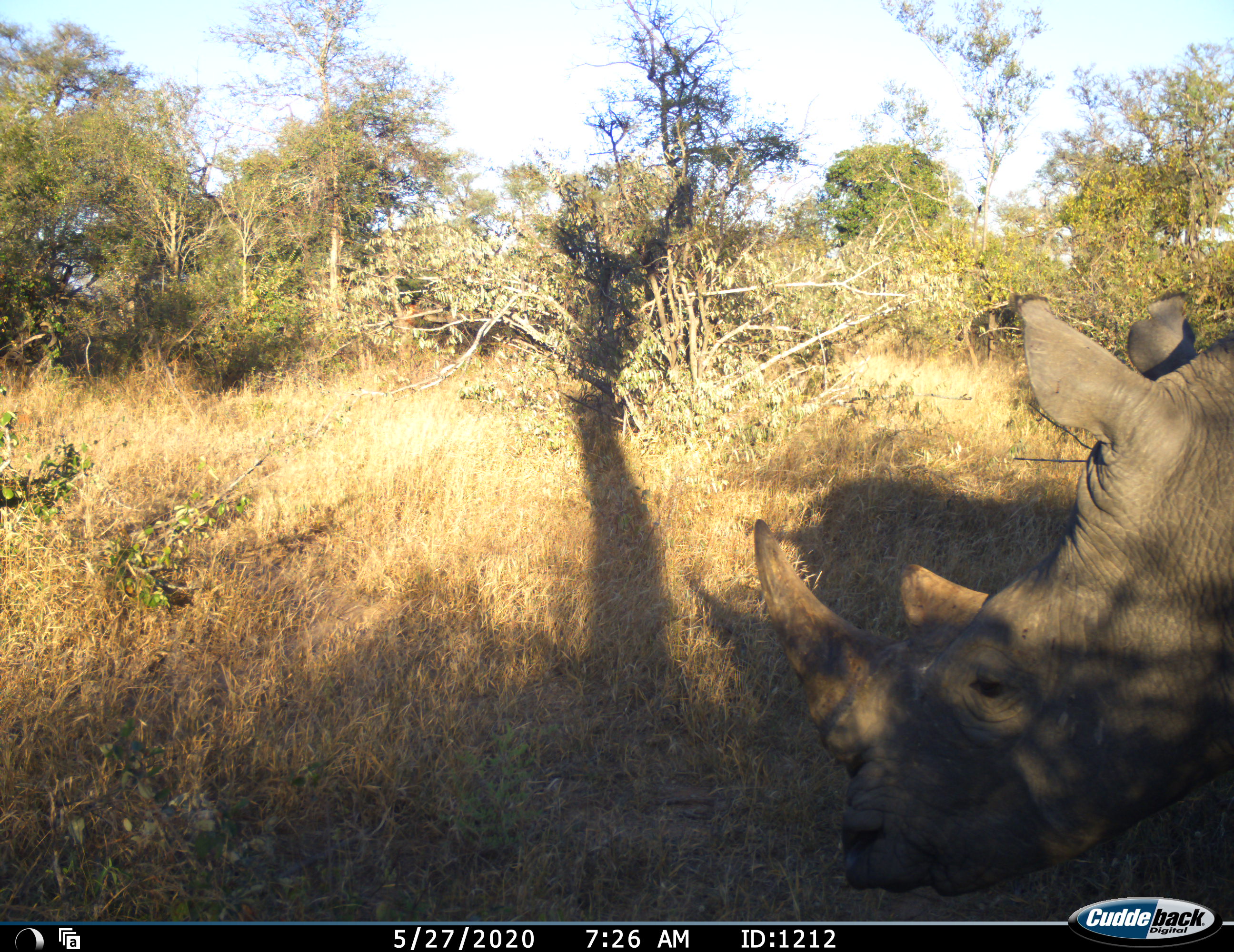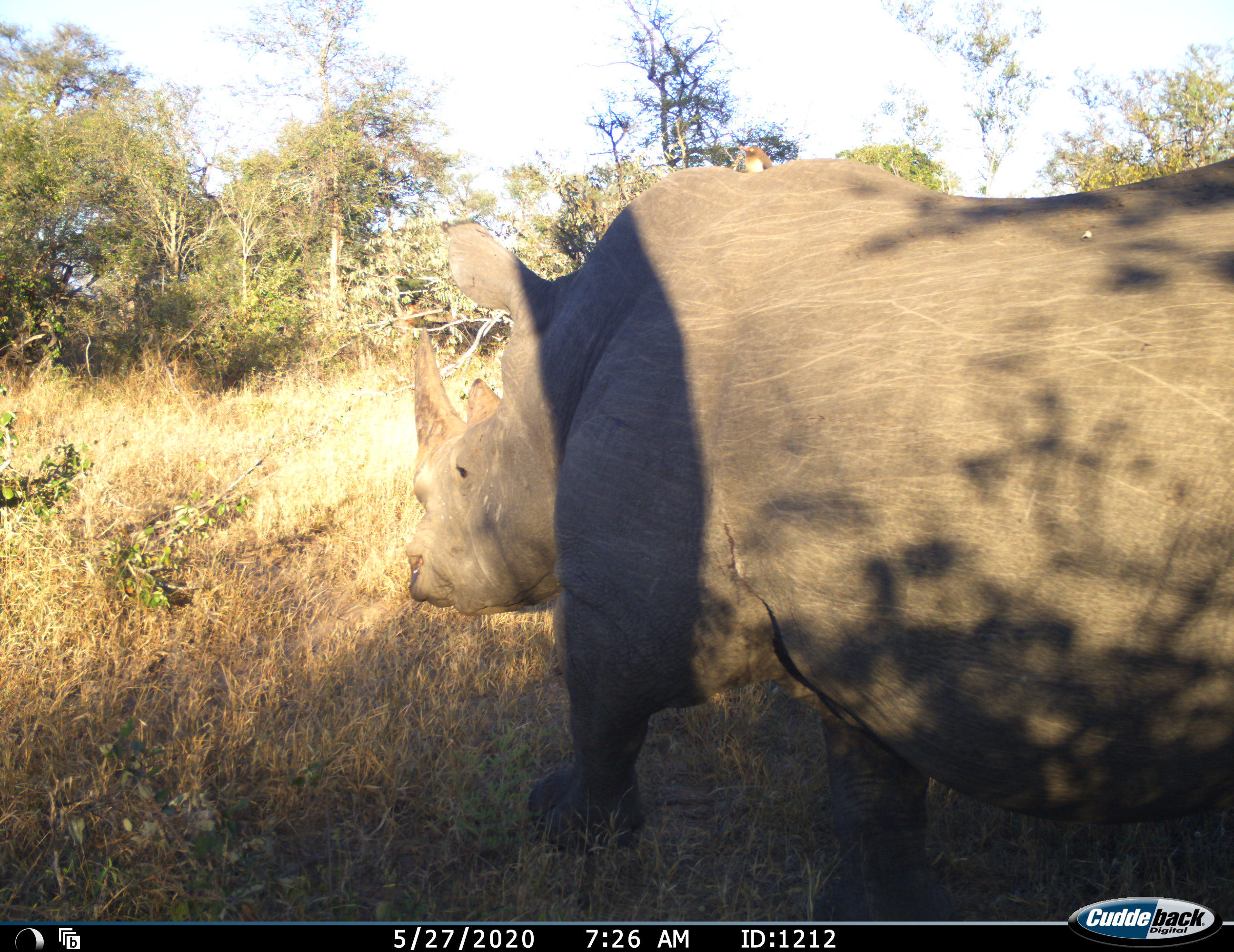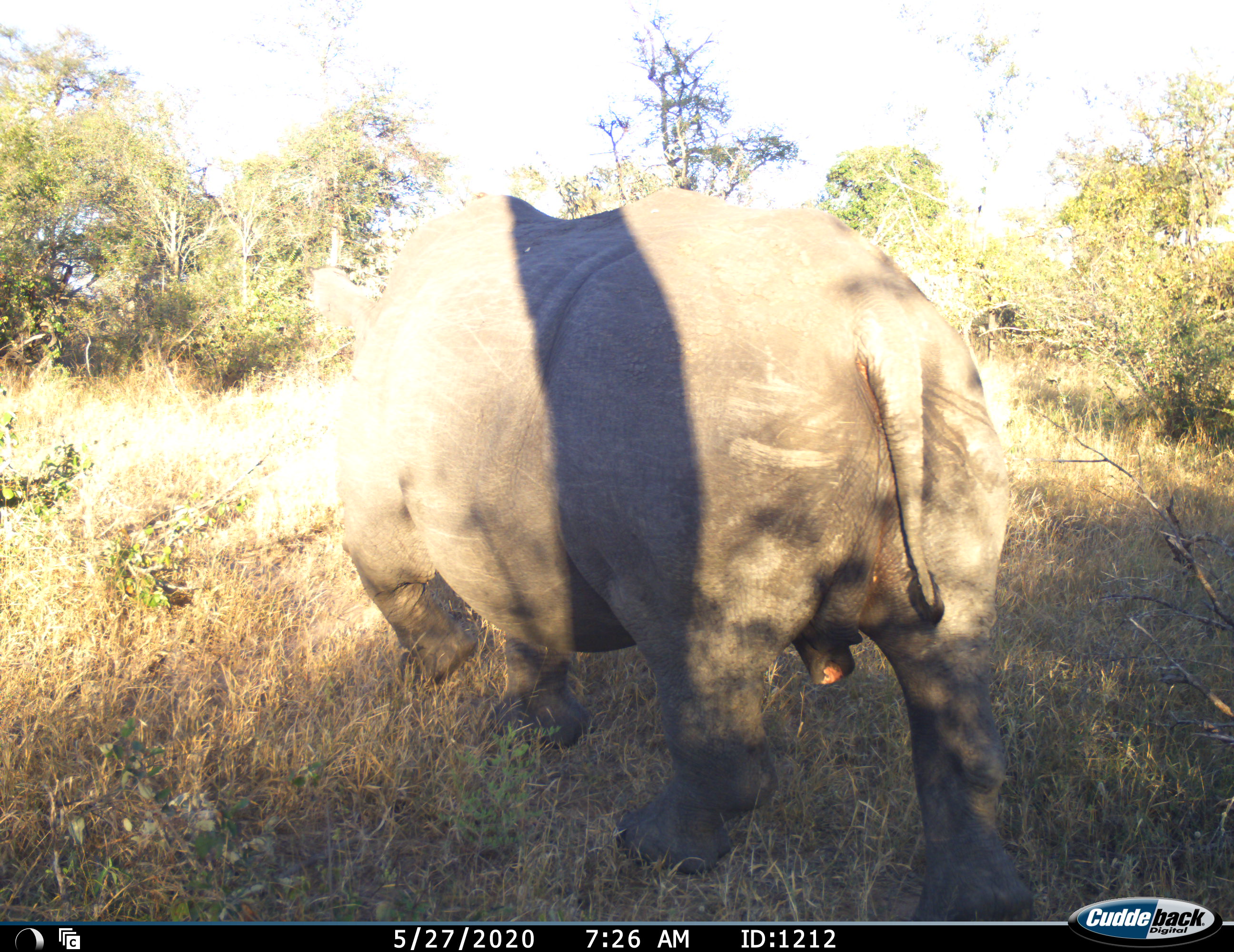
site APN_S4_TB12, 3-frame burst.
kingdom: Animalia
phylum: Chordata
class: Mammalia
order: Perissodactyla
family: Rhinocerotidae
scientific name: Rhinocerotidae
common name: unknown rhinoceros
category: rhinocerosunknown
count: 1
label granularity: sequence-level